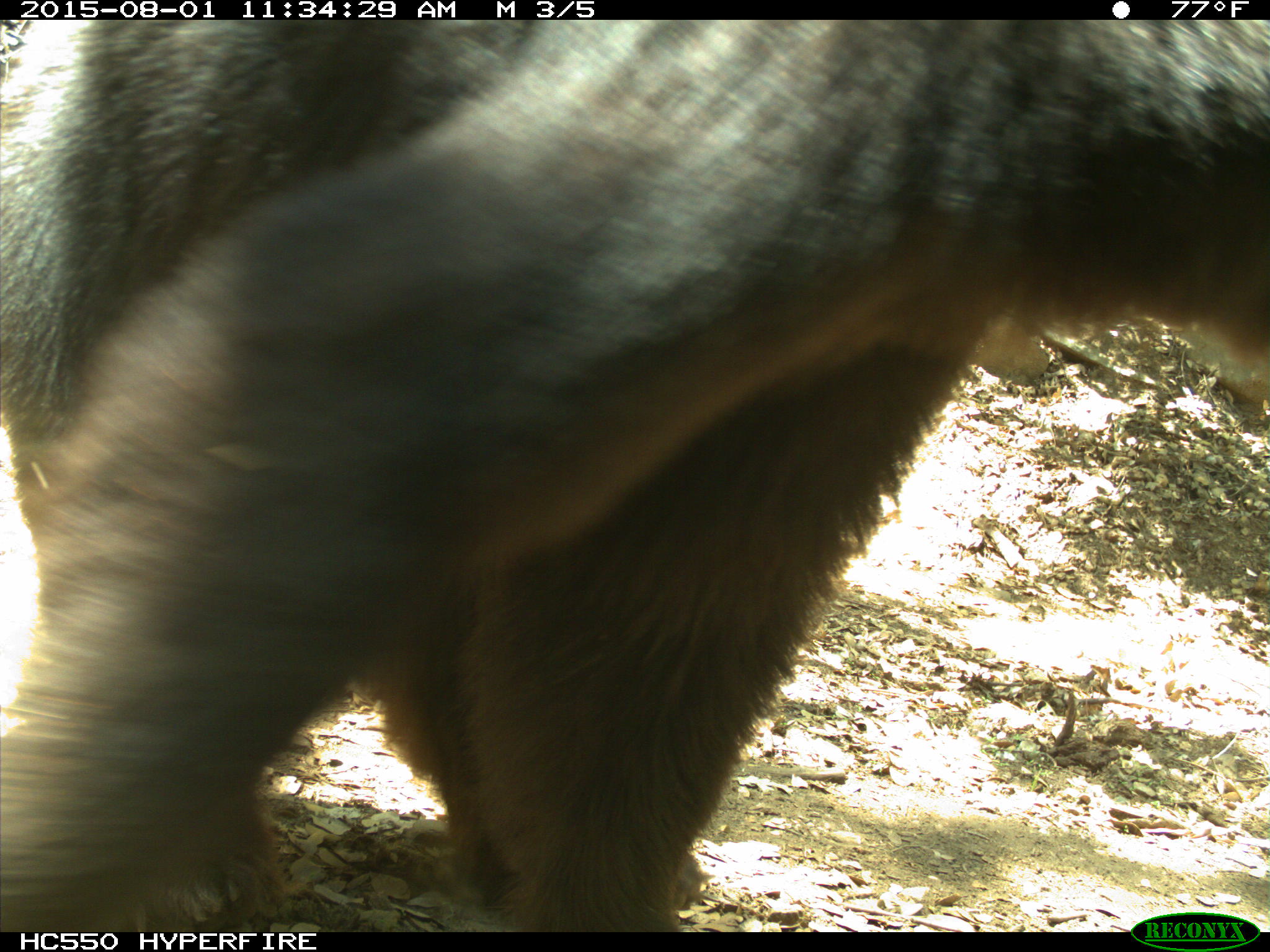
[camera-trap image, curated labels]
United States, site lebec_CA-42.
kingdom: Animalia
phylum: Chordata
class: Mammalia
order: Carnivora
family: Ursidae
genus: Ursus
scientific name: Ursus americanus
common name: american black bear